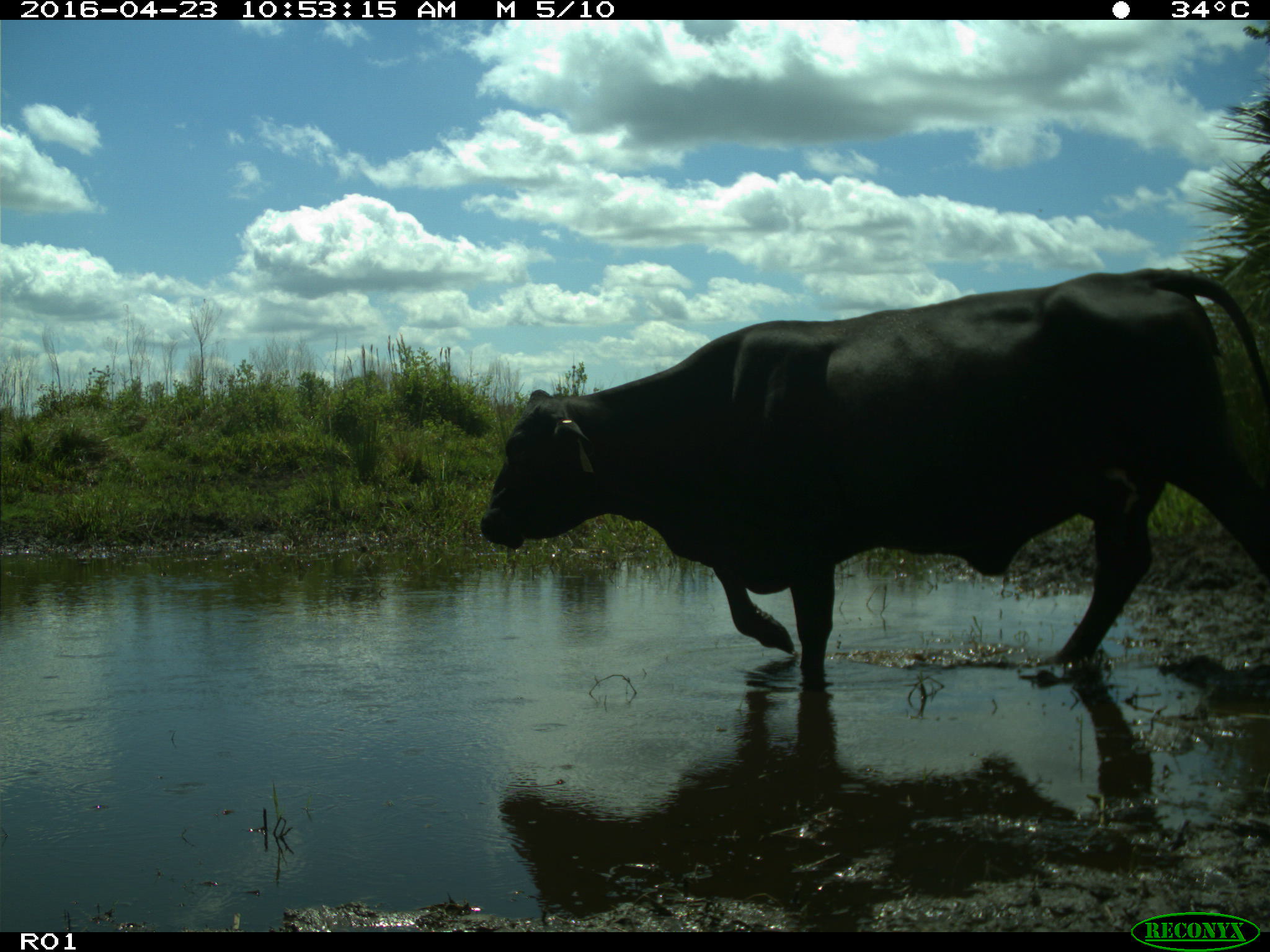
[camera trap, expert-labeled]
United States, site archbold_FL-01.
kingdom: Animalia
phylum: Chordata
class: Mammalia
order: Artiodactyla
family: Bovidae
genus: Bos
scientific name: Bos taurus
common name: domestic cow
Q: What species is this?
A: Bos taurus (domestic cow).